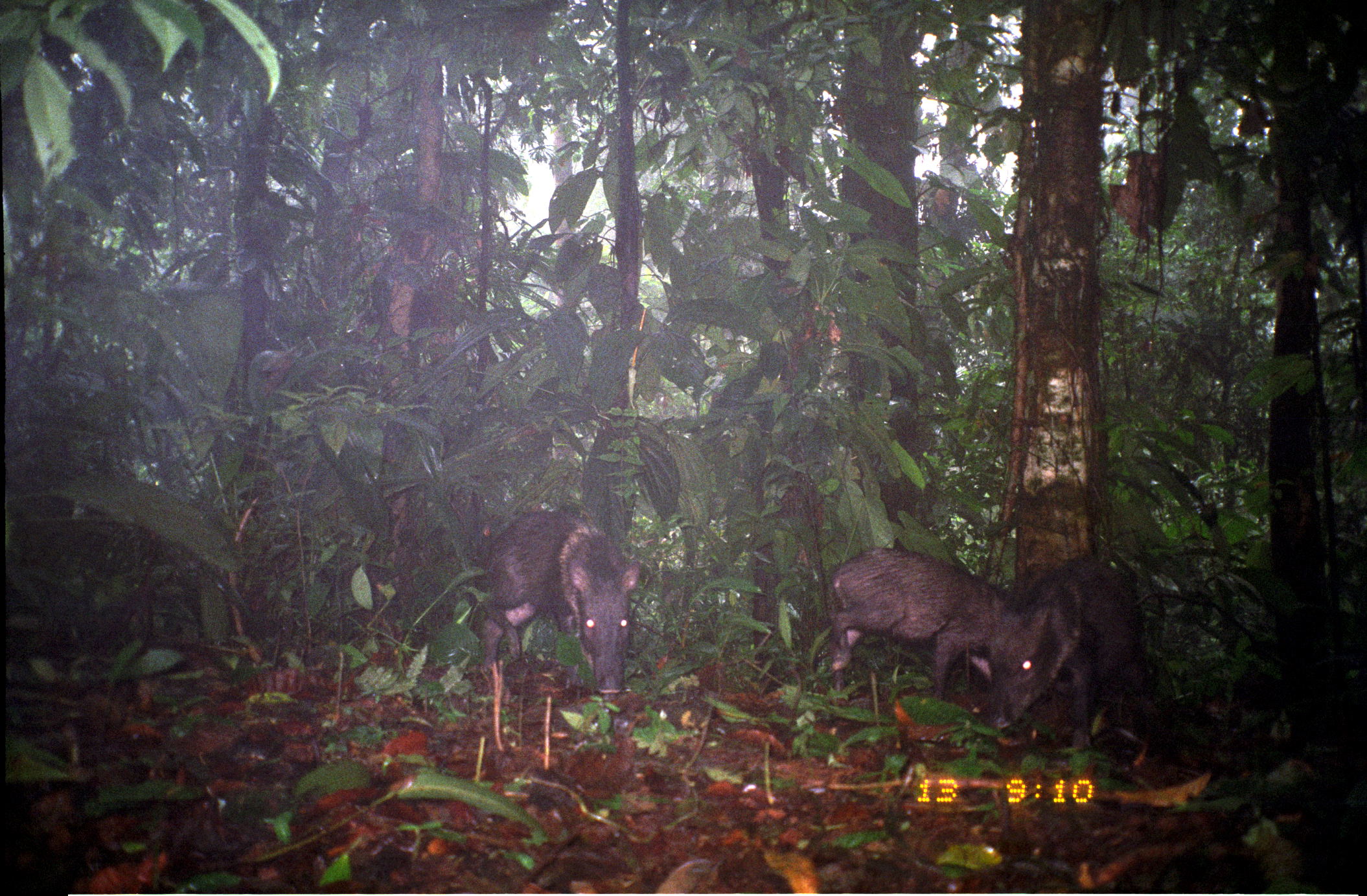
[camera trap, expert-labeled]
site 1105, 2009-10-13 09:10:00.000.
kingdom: Animalia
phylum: Chordata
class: Mammalia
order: Artiodactyla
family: Tayassuidae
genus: Pecari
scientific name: Pecari tajacu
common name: collared peccary